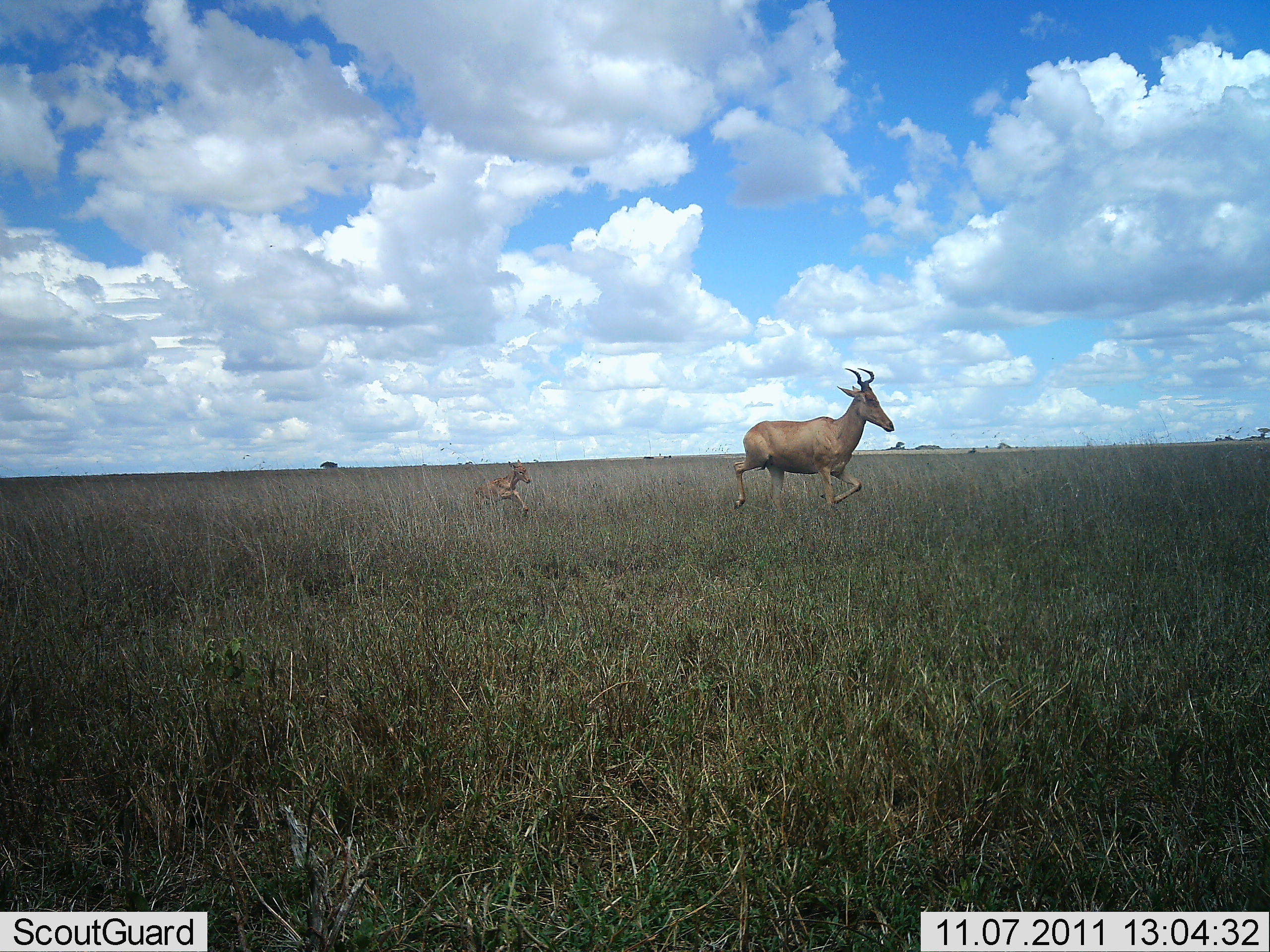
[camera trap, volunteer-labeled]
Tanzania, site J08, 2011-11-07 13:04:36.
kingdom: Animalia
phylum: Chordata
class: Mammalia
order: Artiodactyla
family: Bovidae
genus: Alcelaphus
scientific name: Alcelaphus buselaphus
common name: hartebeest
Hartebeest (Alcelaphus buselaphus), count 2. Behavior (volunteer vote fractions): standing 0%, resting 8%, moving 100%, interacting 0%. Young present (vote fraction): 92%. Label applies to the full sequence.